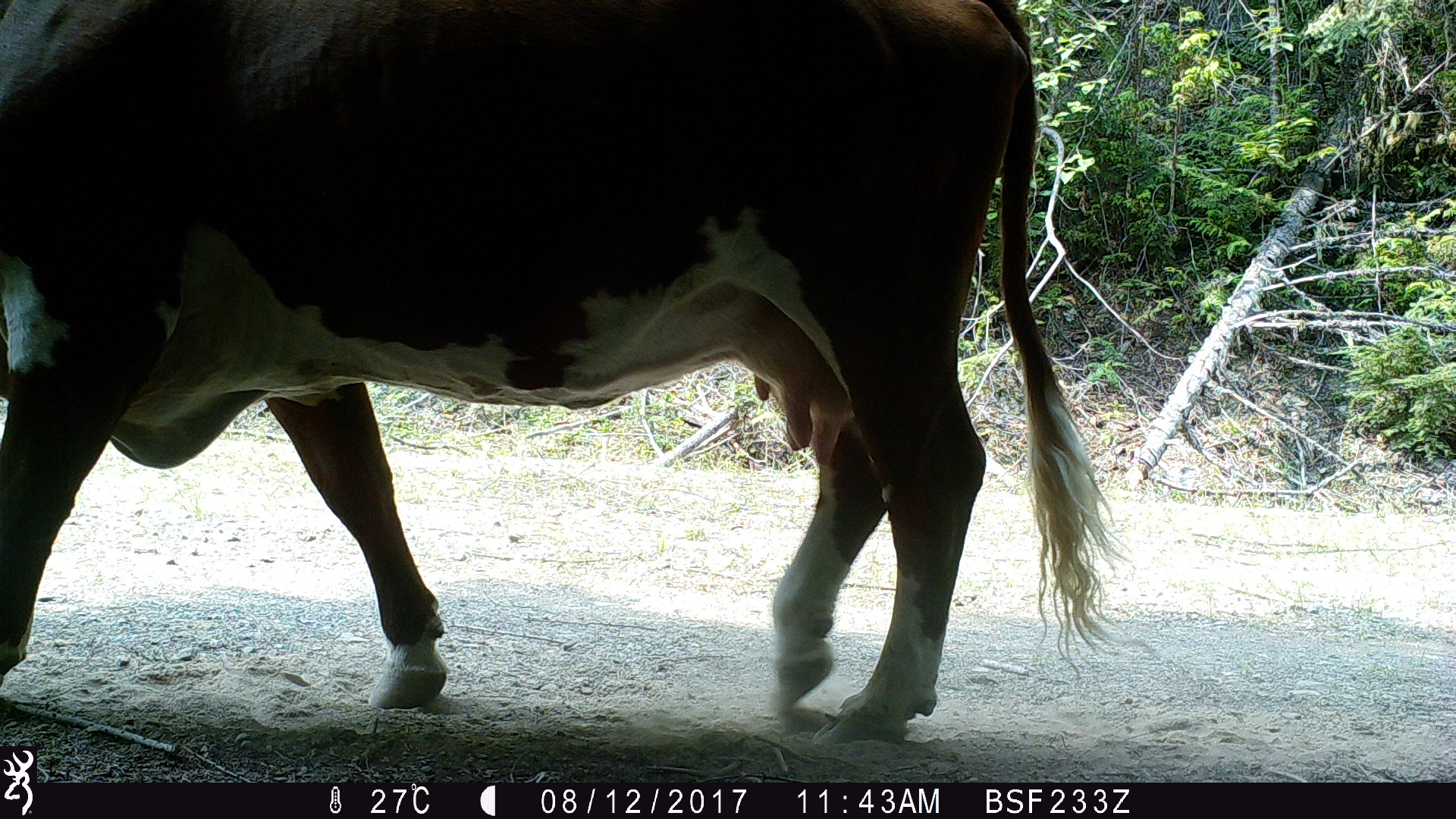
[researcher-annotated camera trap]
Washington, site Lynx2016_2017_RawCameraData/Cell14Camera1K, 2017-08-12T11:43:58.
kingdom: Animalia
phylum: Chordata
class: Mammalia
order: Artiodactyla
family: Bovidae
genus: Bos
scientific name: Bos taurus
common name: domestic cattle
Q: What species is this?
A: Domestic cattle (Bos taurus).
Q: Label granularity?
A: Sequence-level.